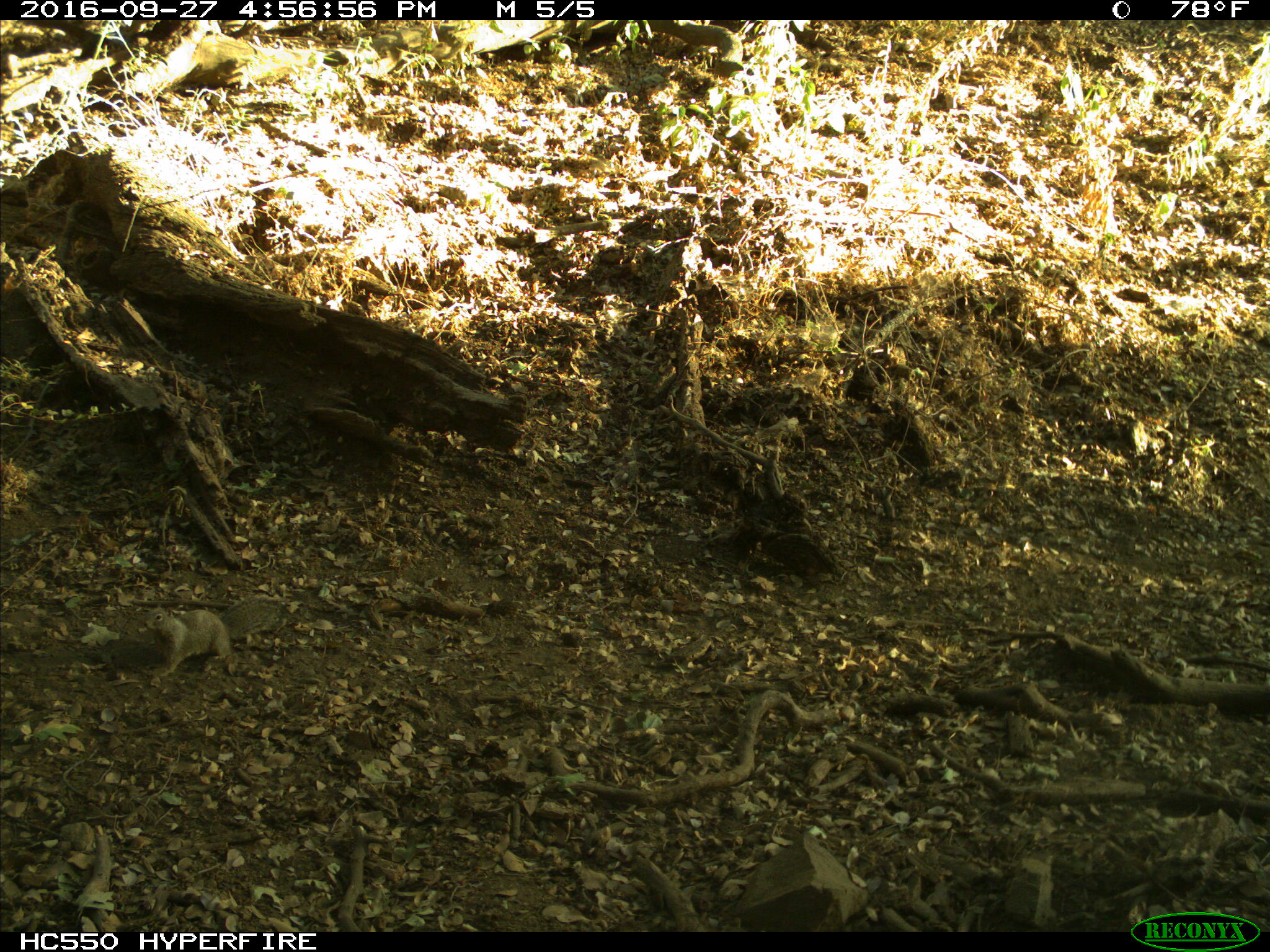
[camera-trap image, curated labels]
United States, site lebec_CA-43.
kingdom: Animalia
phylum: Chordata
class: Mammalia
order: Rodentia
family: Sciuridae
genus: Otospermophilus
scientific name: Otospermophilus beecheyi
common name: california ground squirrel